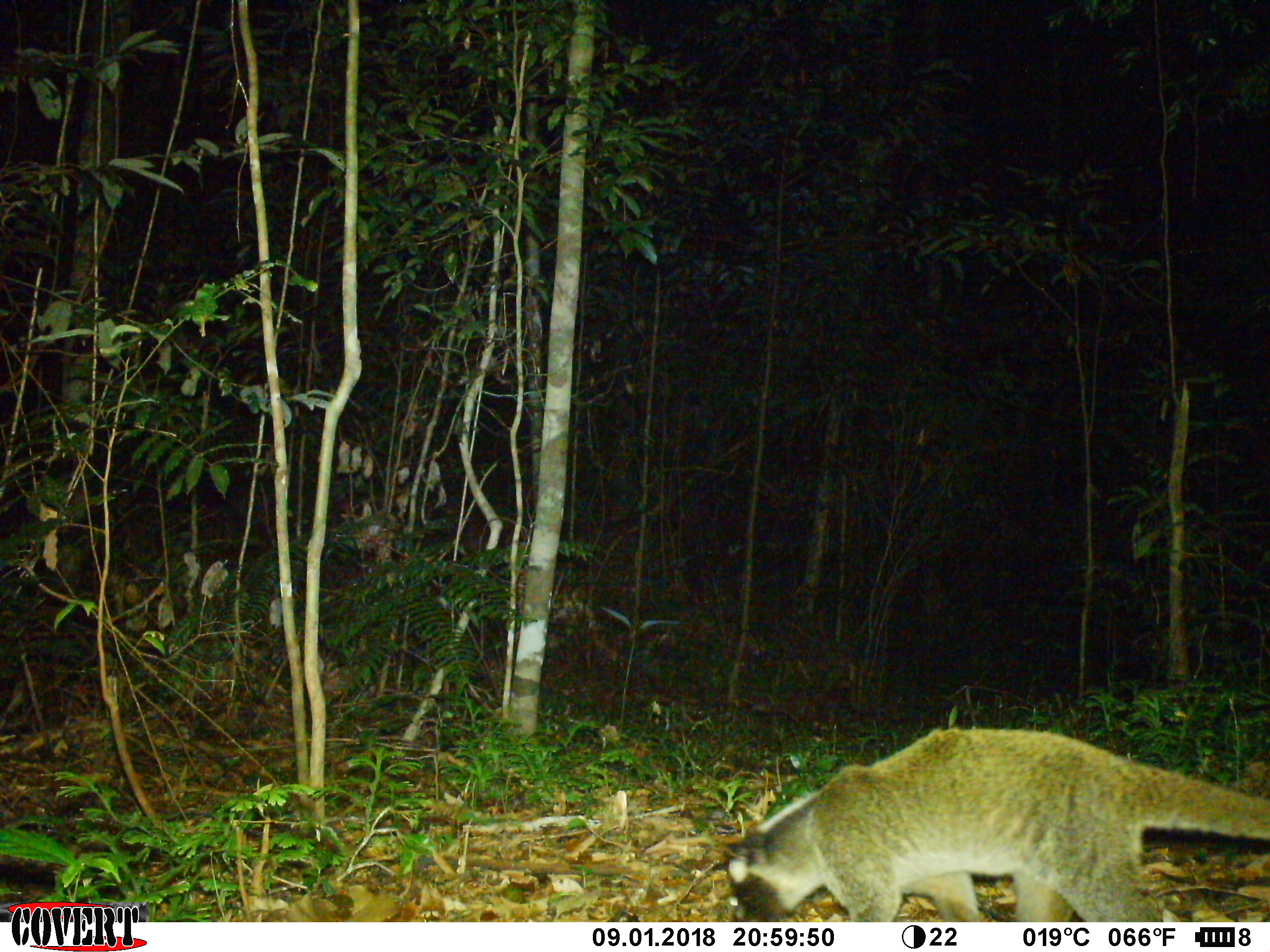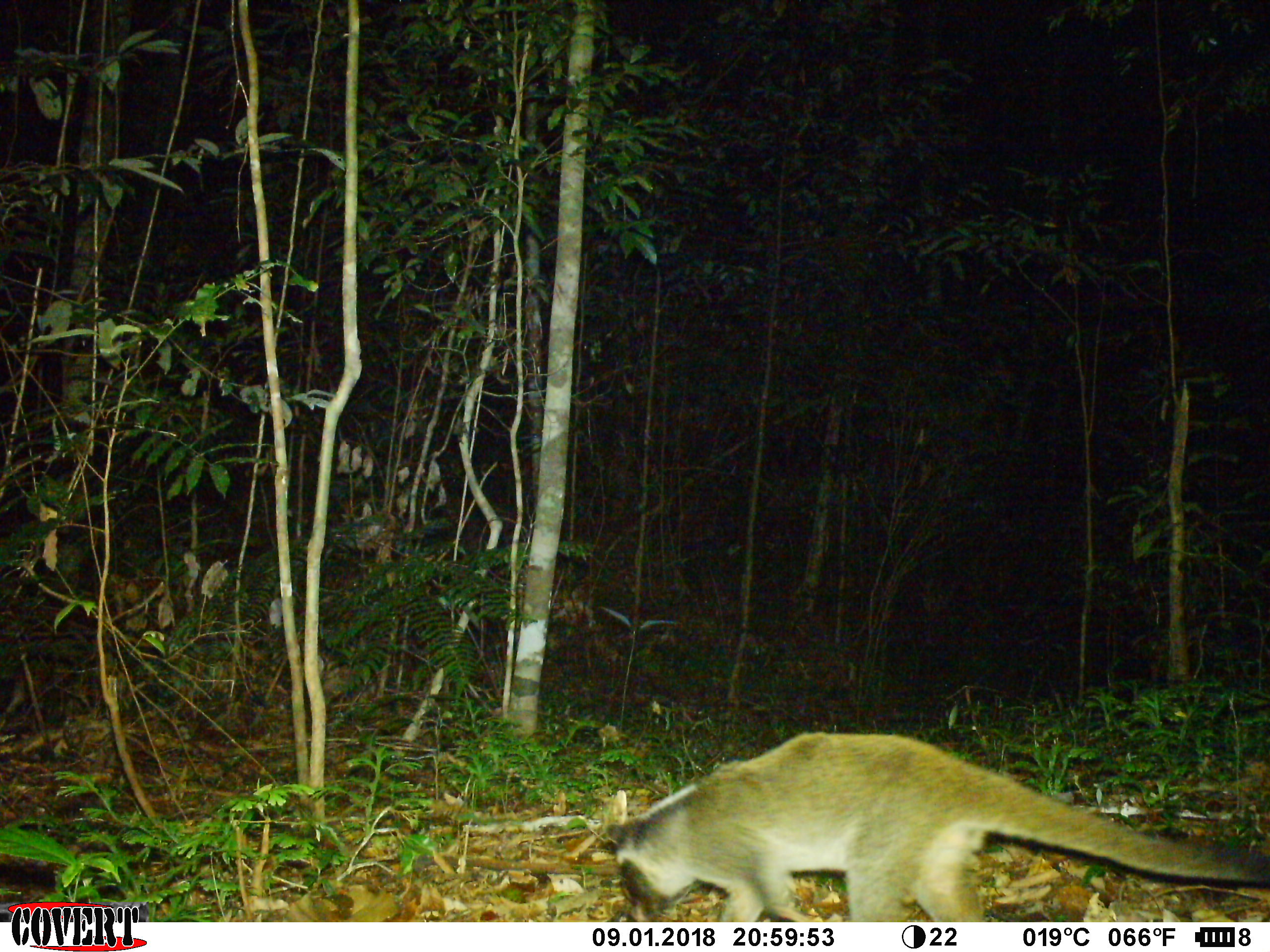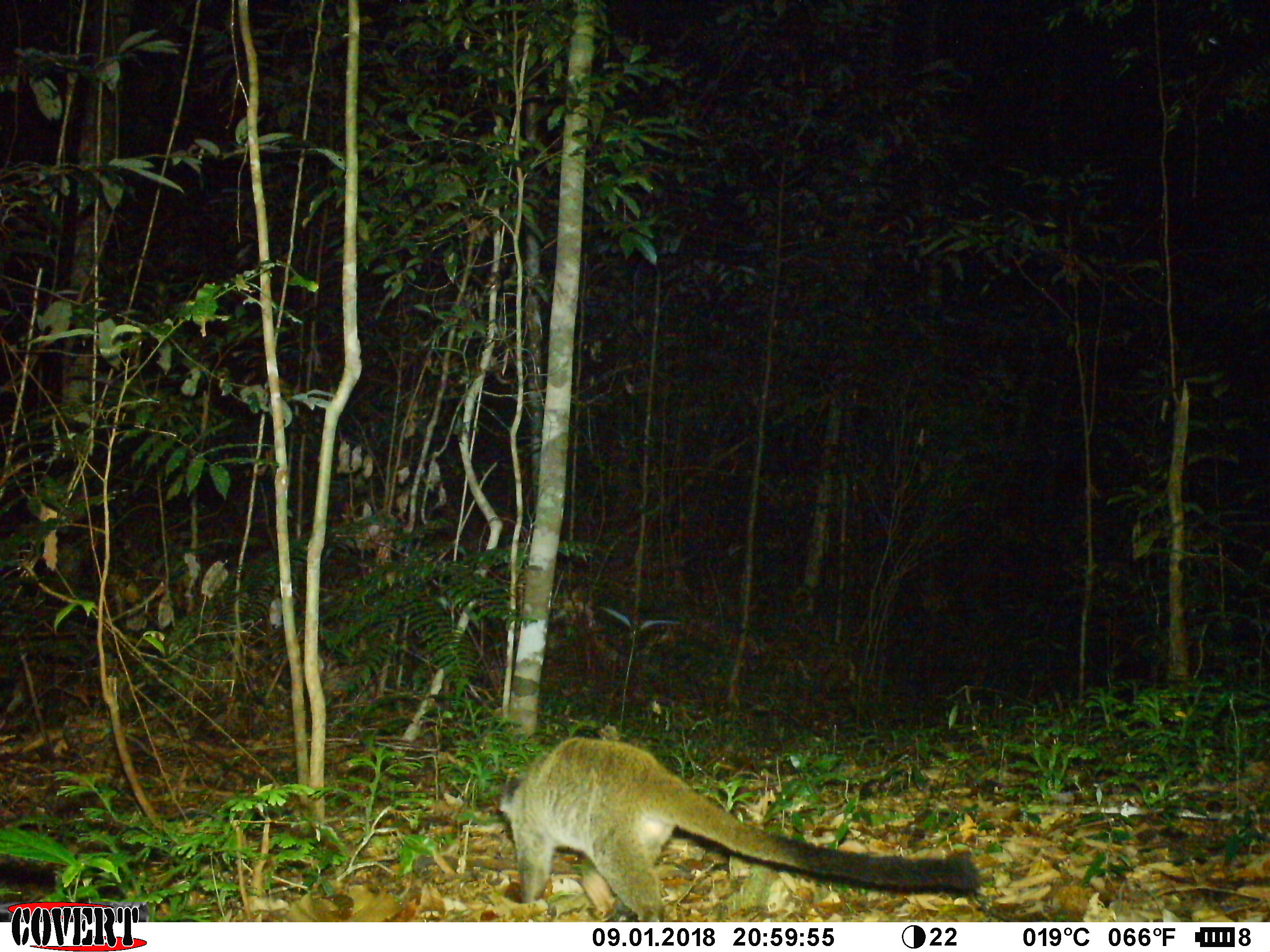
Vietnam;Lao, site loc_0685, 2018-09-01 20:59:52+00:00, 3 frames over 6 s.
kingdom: Animalia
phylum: Chordata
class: Mammalia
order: Carnivora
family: Viverridae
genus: Paguma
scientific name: Paguma larvata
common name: masked palm civet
Masked palm civet (Paguma larvata). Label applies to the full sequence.